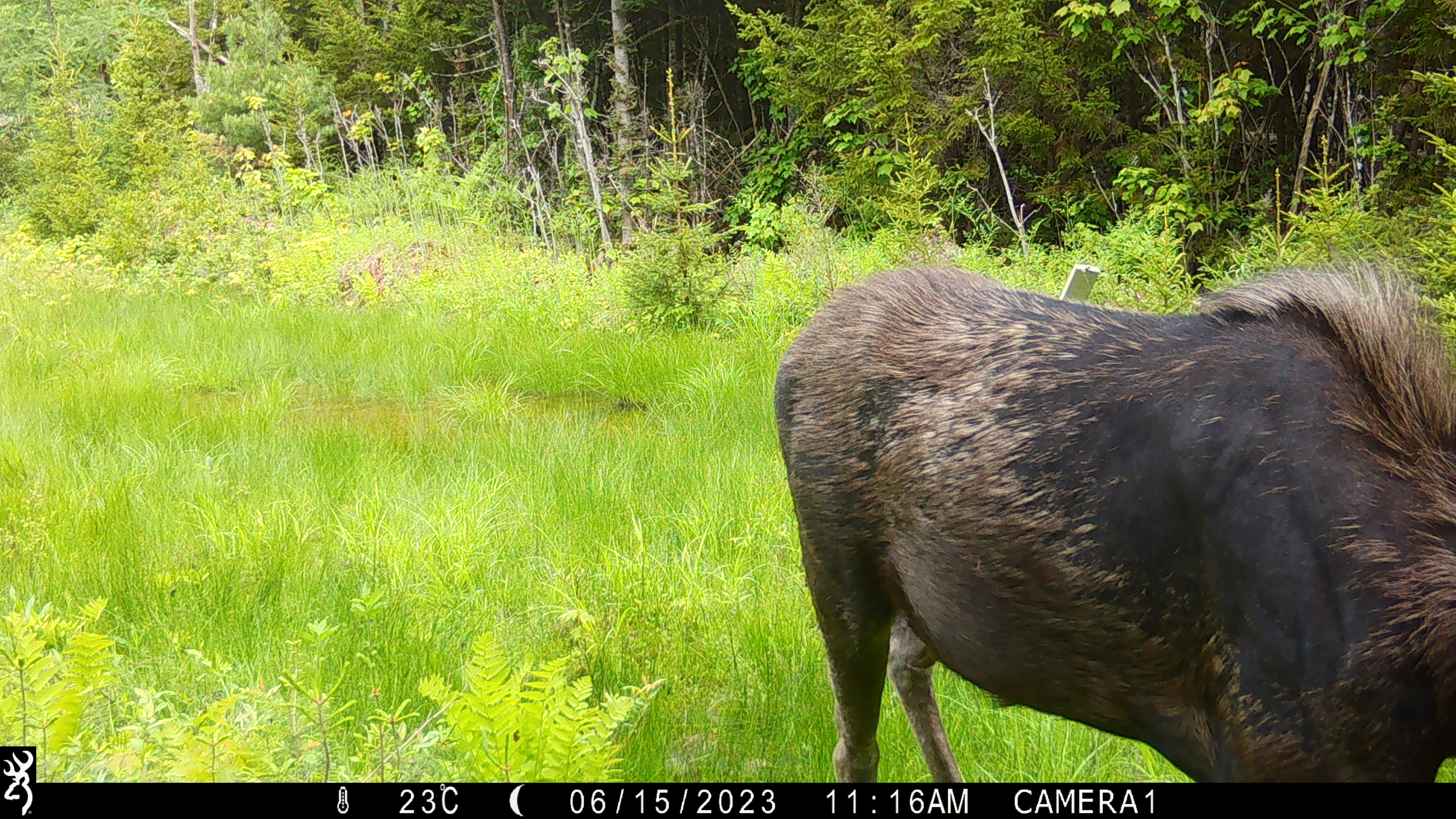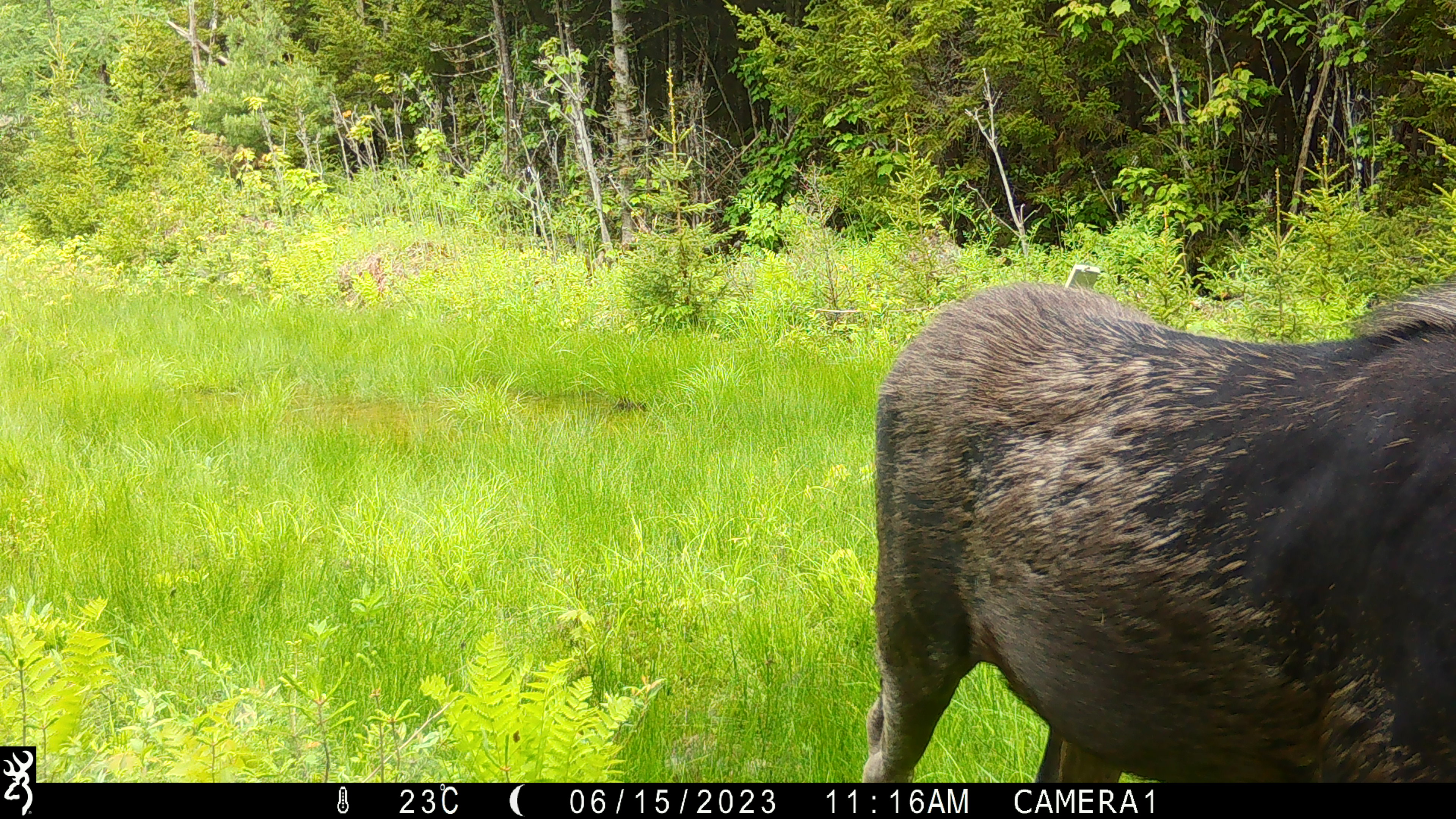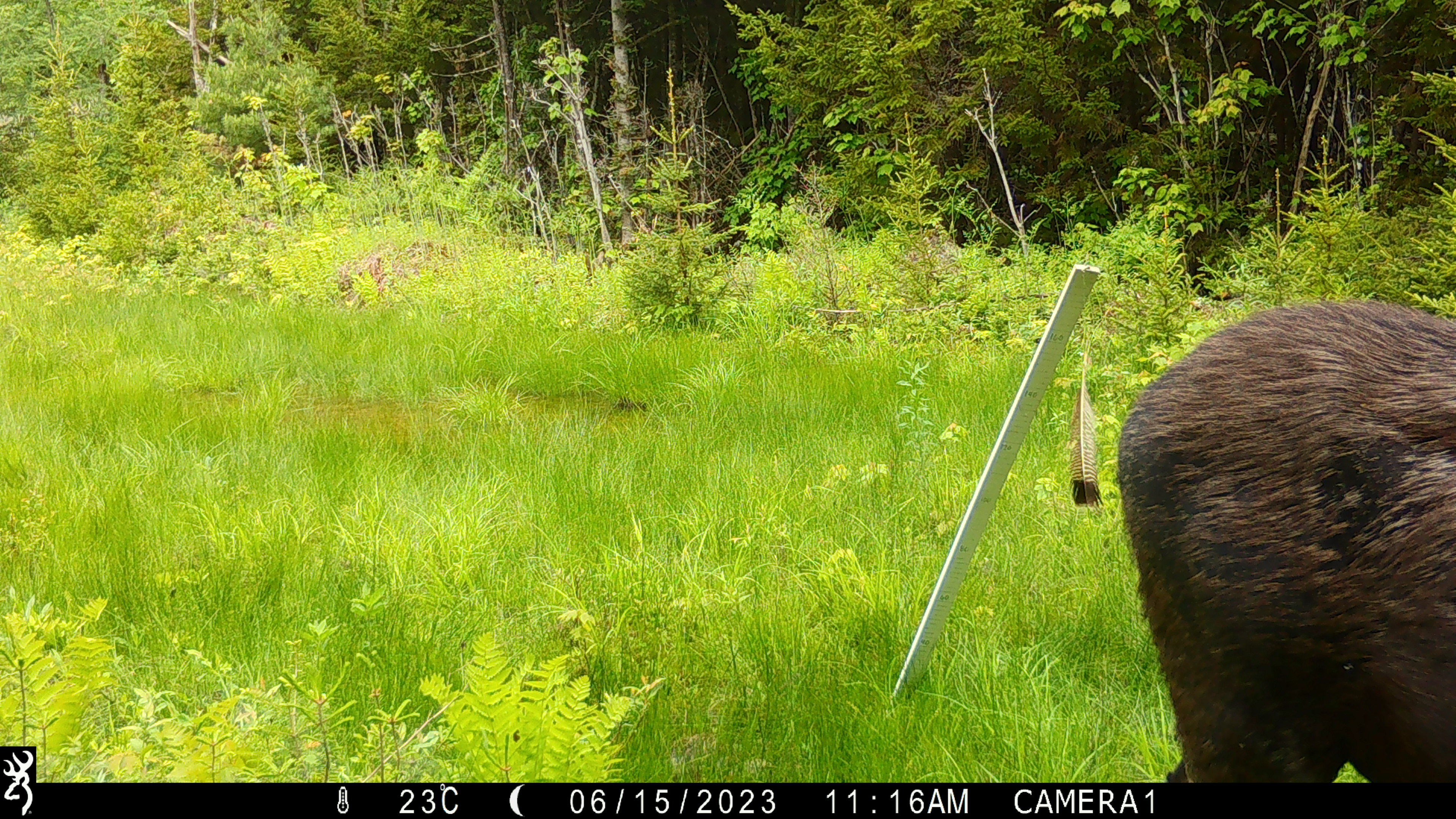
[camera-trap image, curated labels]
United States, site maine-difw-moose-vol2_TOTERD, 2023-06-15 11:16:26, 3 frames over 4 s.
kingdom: Animalia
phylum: Chordata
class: Mammalia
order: Artiodactyla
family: Cervidae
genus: Alces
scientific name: Alces alces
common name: moose